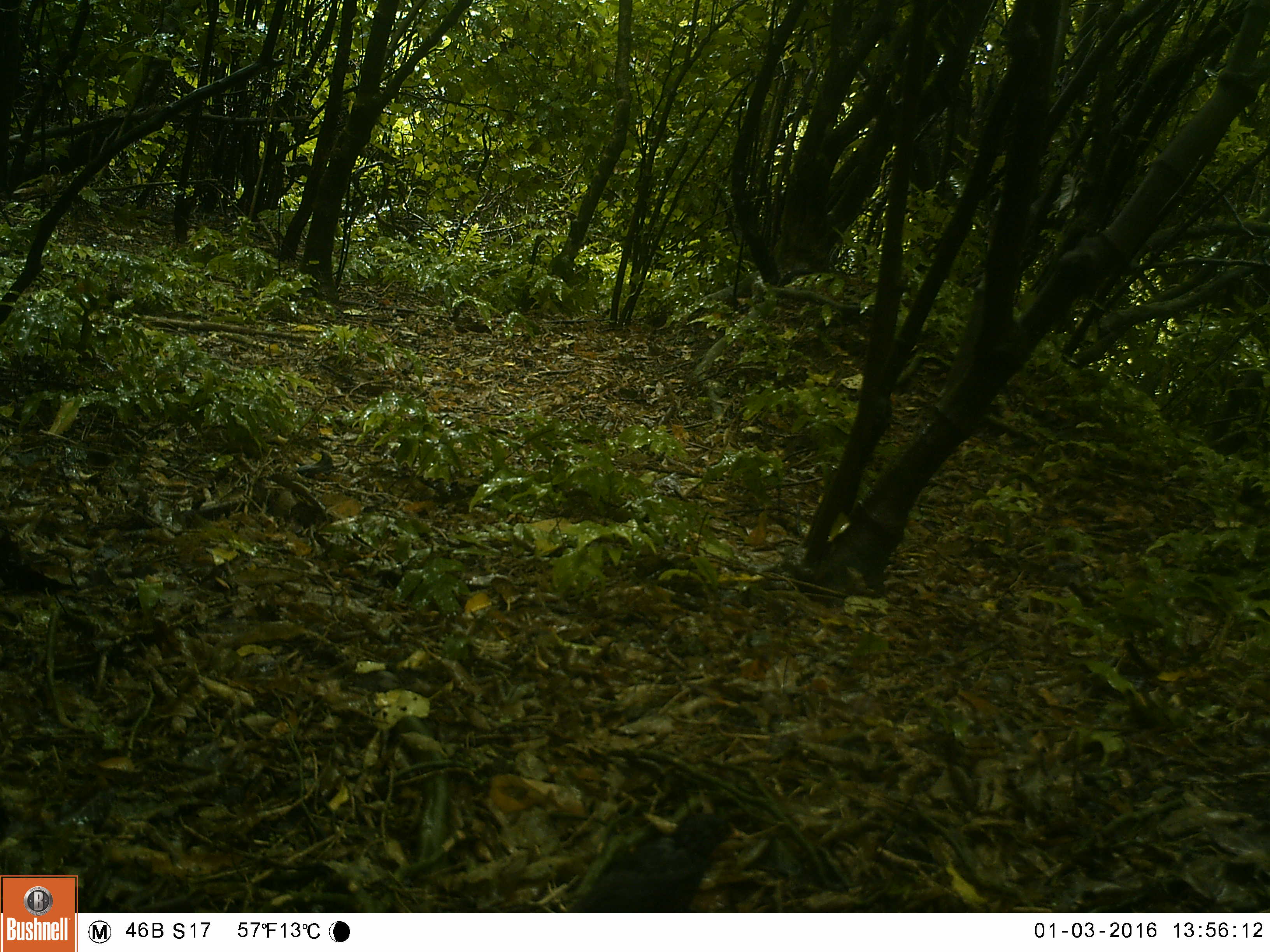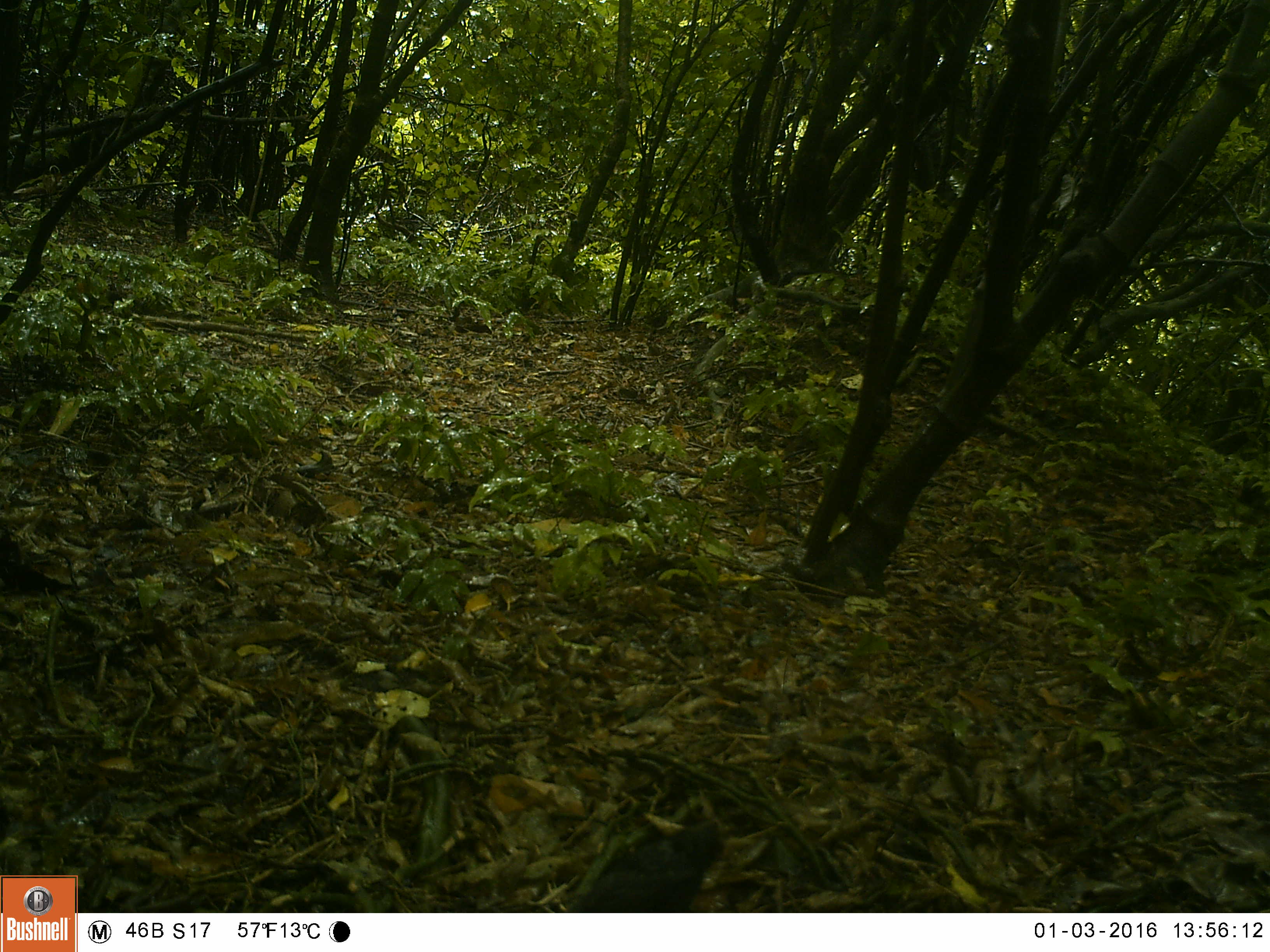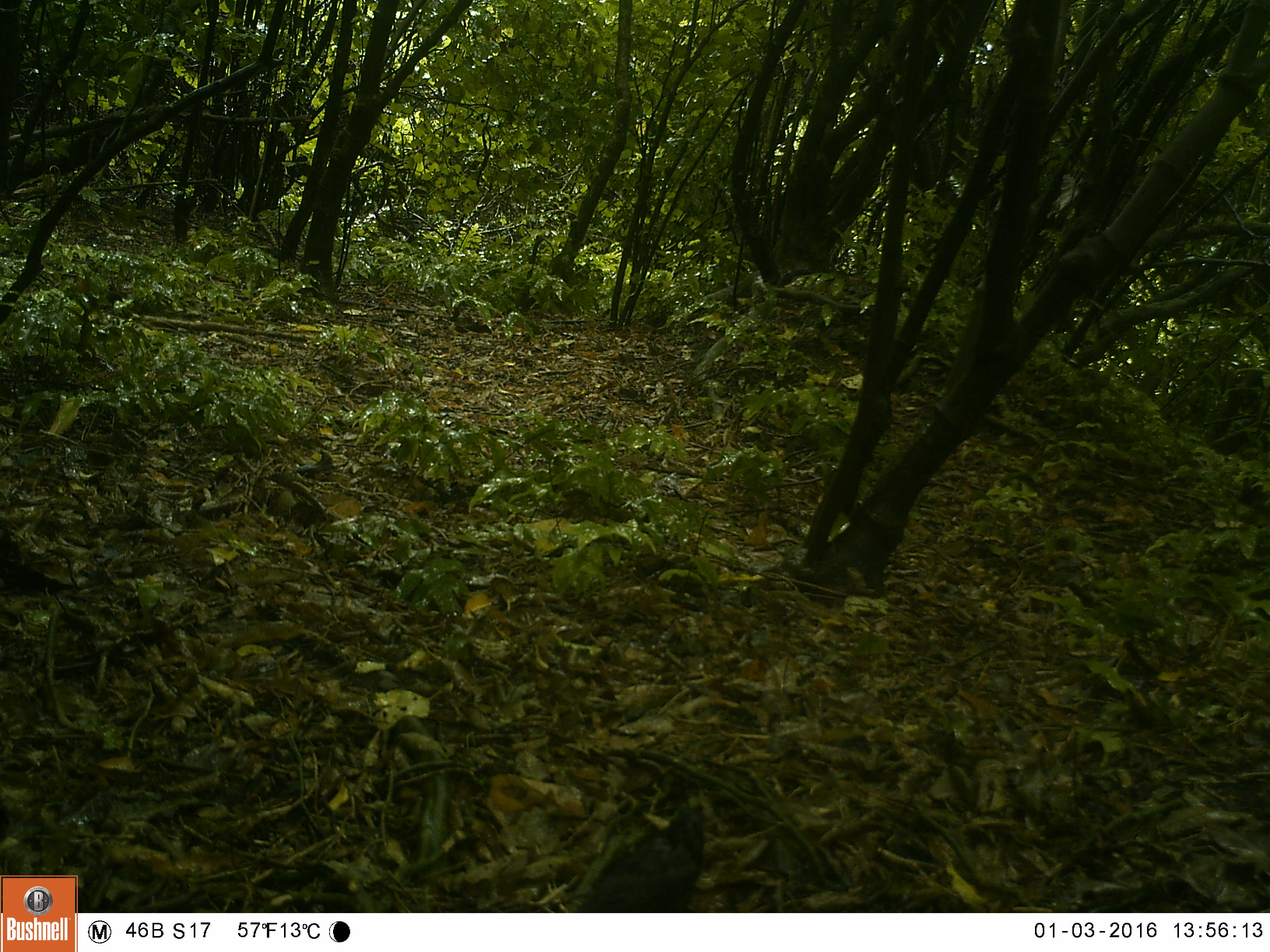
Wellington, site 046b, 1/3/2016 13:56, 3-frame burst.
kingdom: Animalia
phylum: Chordata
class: Aves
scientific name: Aves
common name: bird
Bird (Aves).